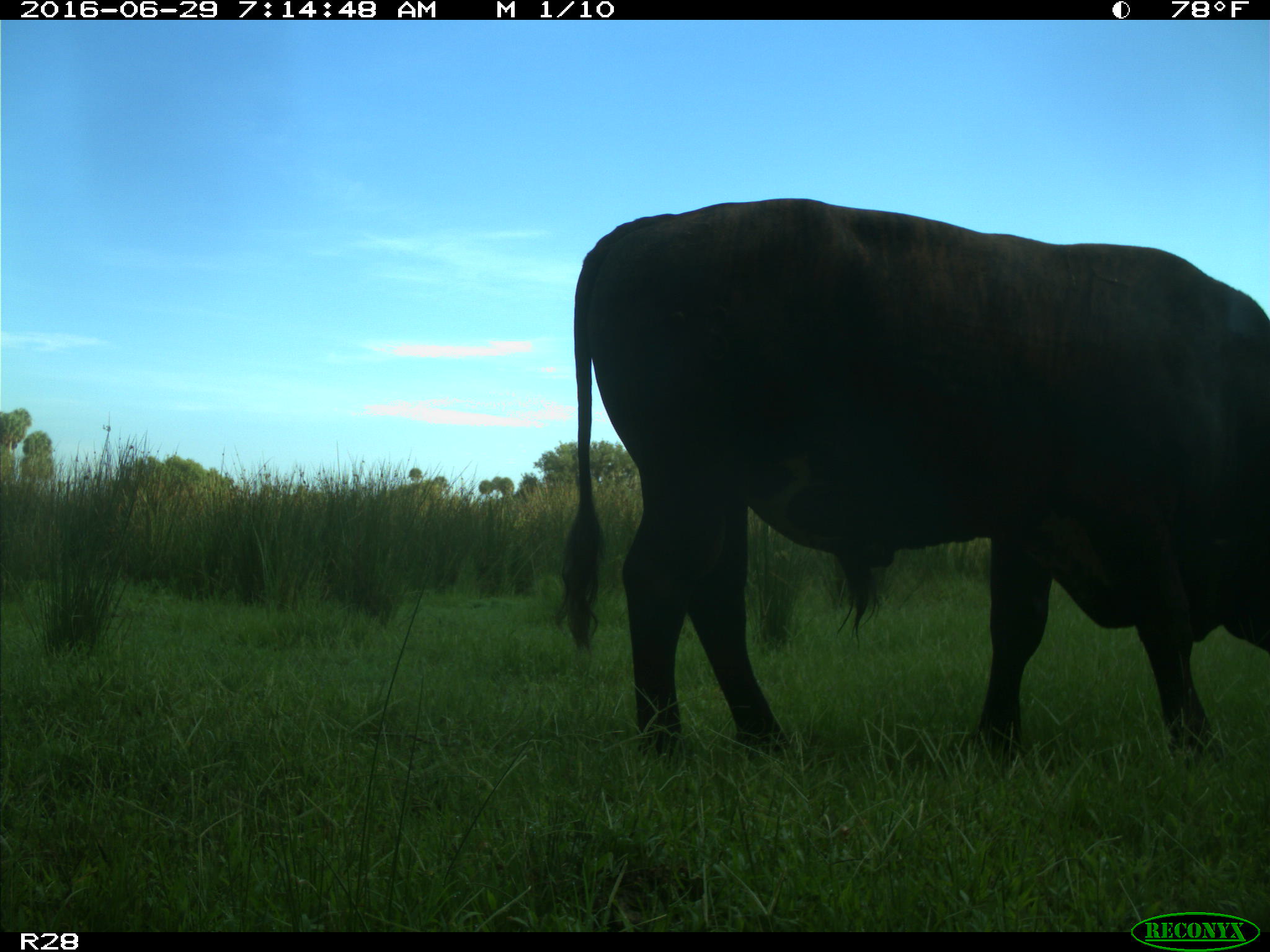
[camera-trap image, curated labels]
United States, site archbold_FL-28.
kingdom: Animalia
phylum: Chordata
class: Mammalia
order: Artiodactyla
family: Bovidae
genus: Bos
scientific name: Bos taurus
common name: domestic cow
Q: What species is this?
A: Bos taurus (domestic cow).